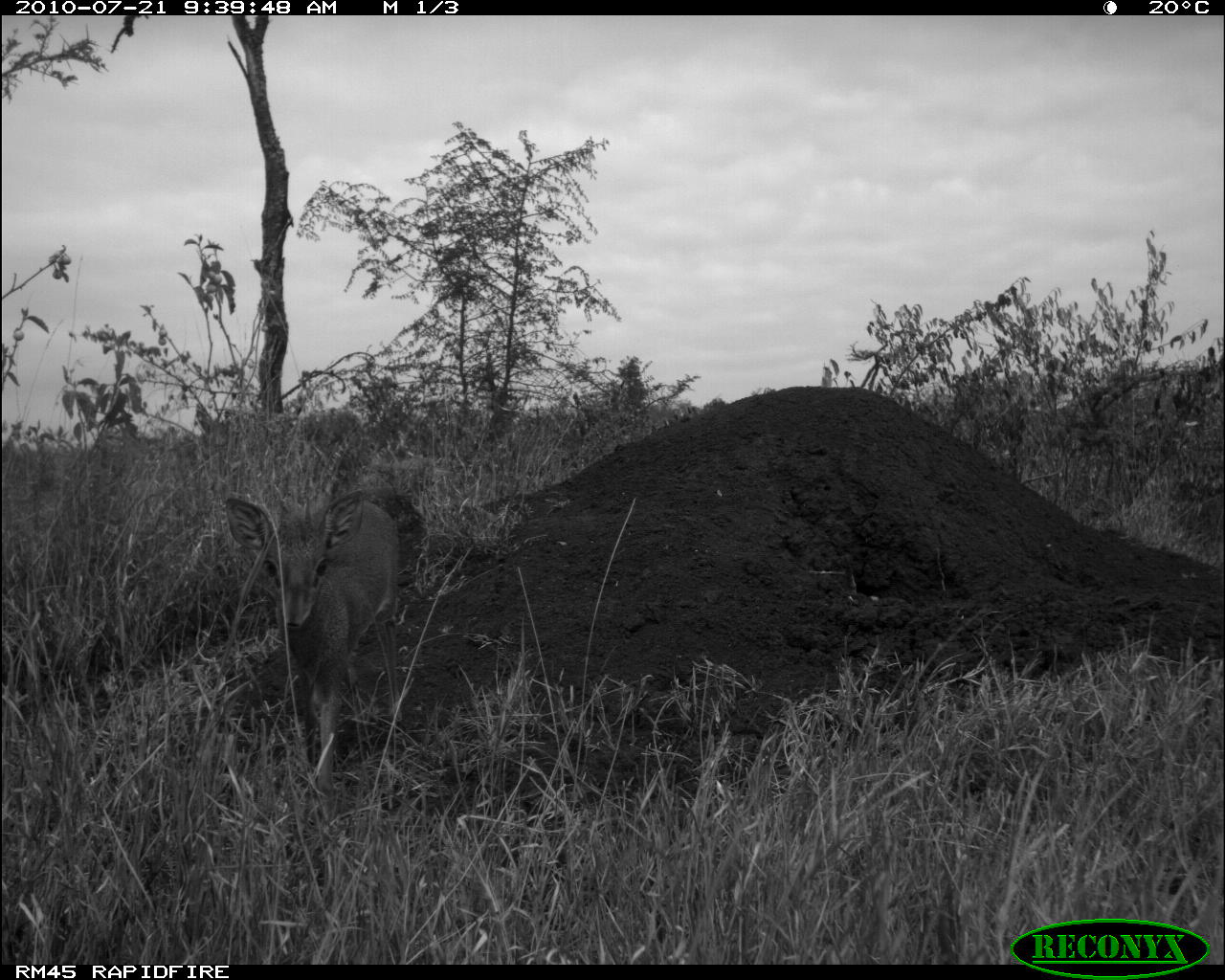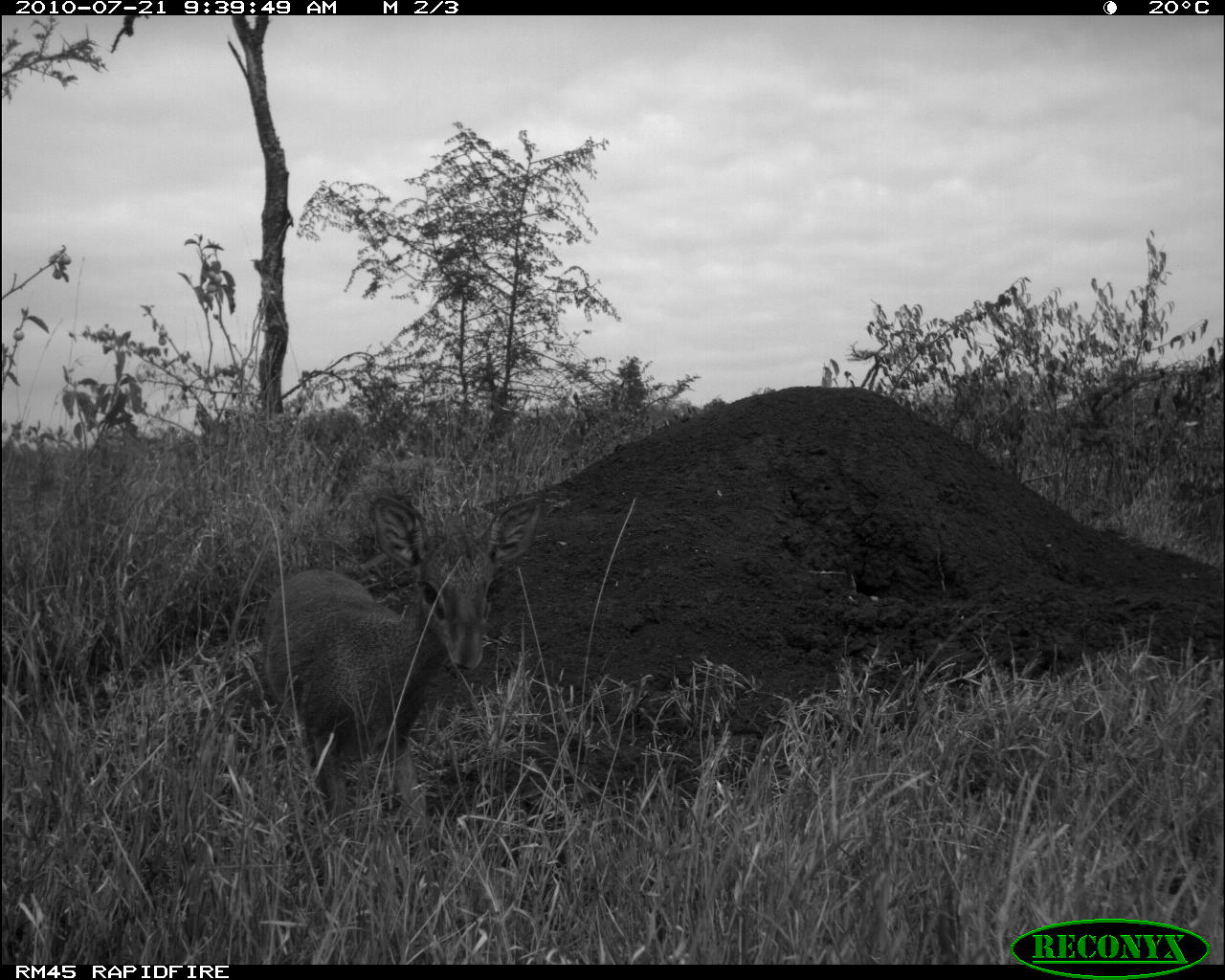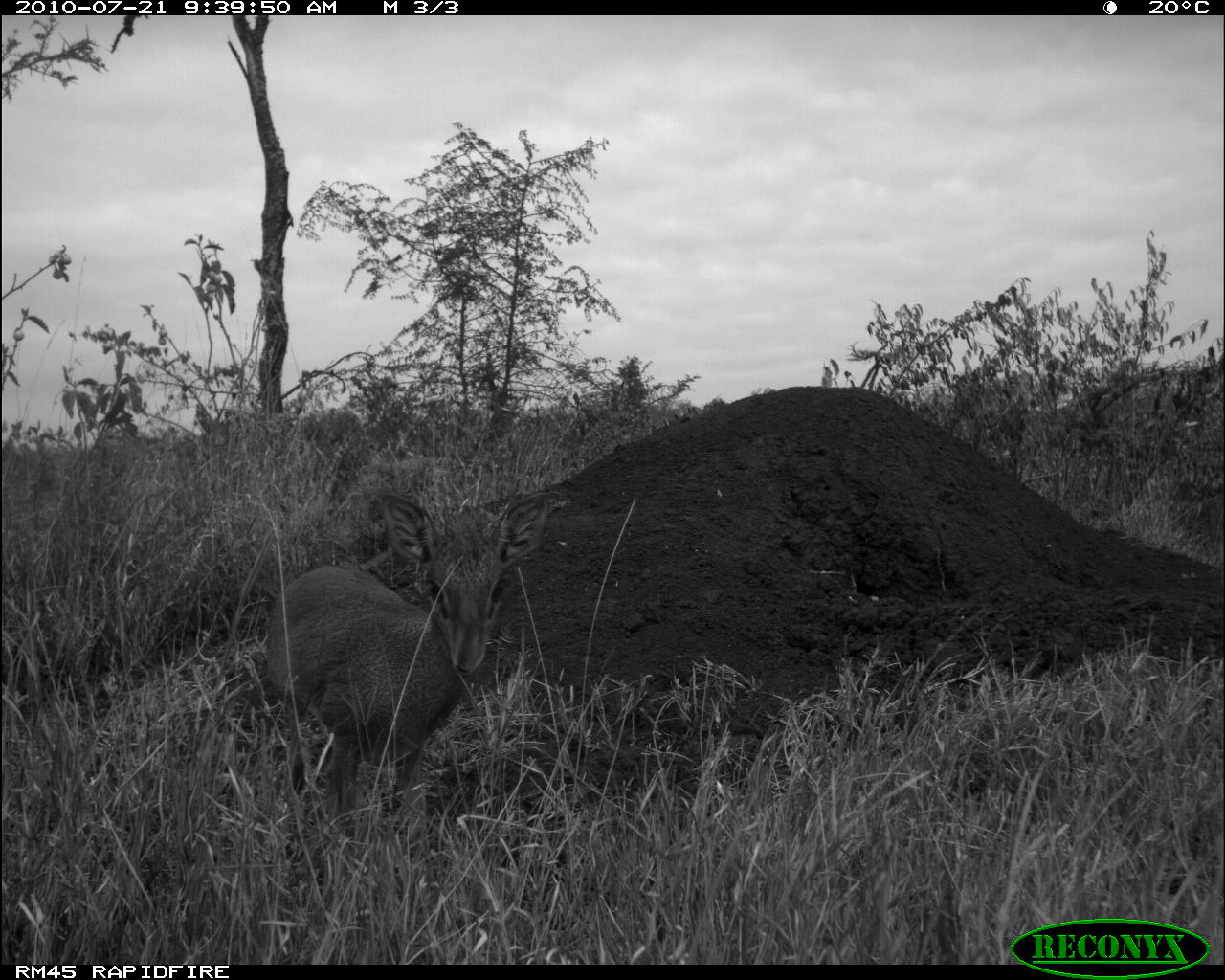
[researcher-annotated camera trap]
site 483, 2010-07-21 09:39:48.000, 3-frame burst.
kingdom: Animalia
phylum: Chordata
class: Mammalia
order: Artiodactyla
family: Bovidae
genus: Madoqua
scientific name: Madoqua guentheri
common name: günther's dik-dik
Madoqua guentheri (günther's dik-dik), count 1.